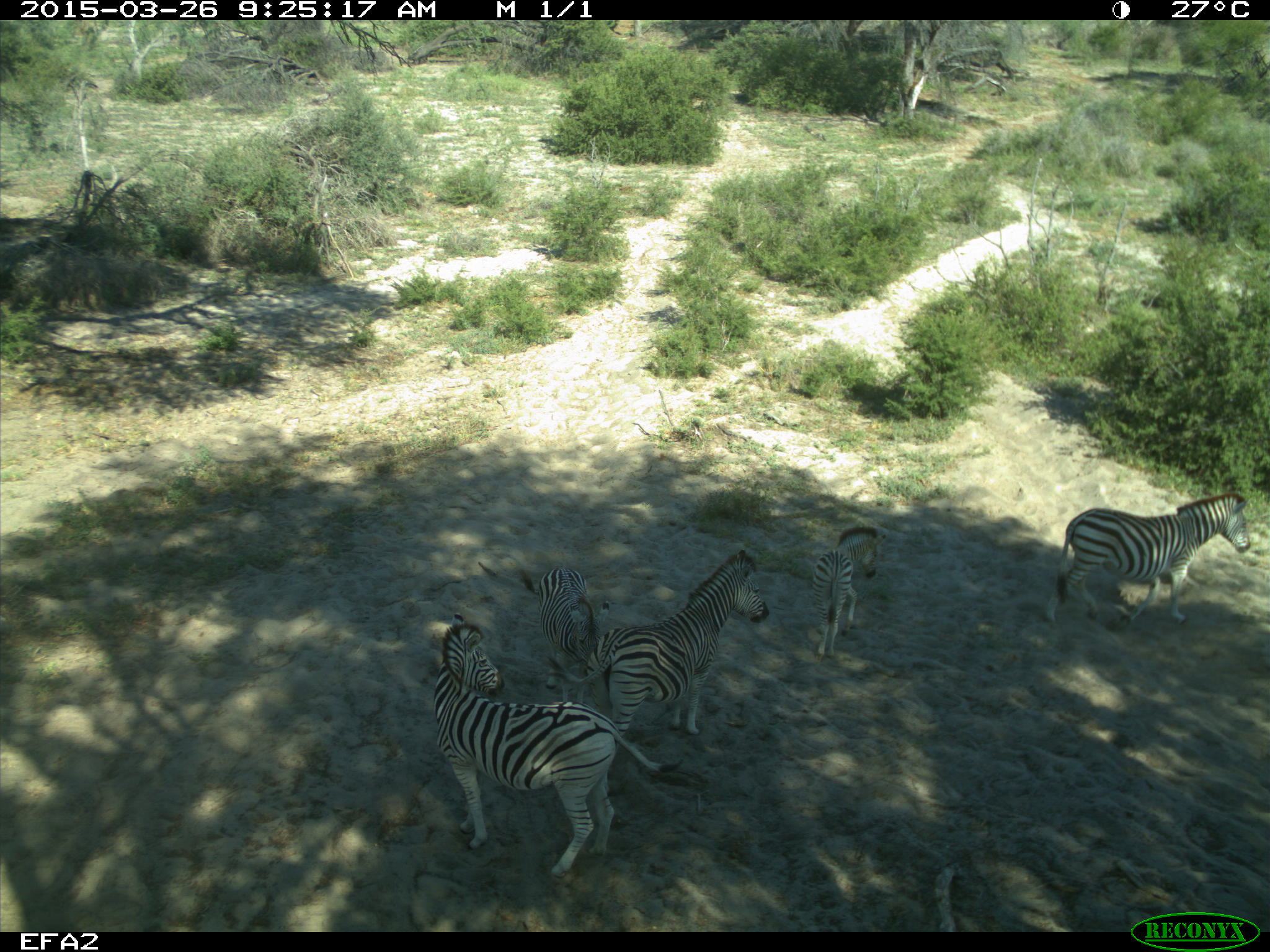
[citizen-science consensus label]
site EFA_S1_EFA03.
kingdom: Animalia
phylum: Chordata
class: Mammalia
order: Perissodactyla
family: Equidae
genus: Equus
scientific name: Equus quagga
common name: plains zebra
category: zebraplains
Zebraplains (plains zebra) (Equus quagga), count 5. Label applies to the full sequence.